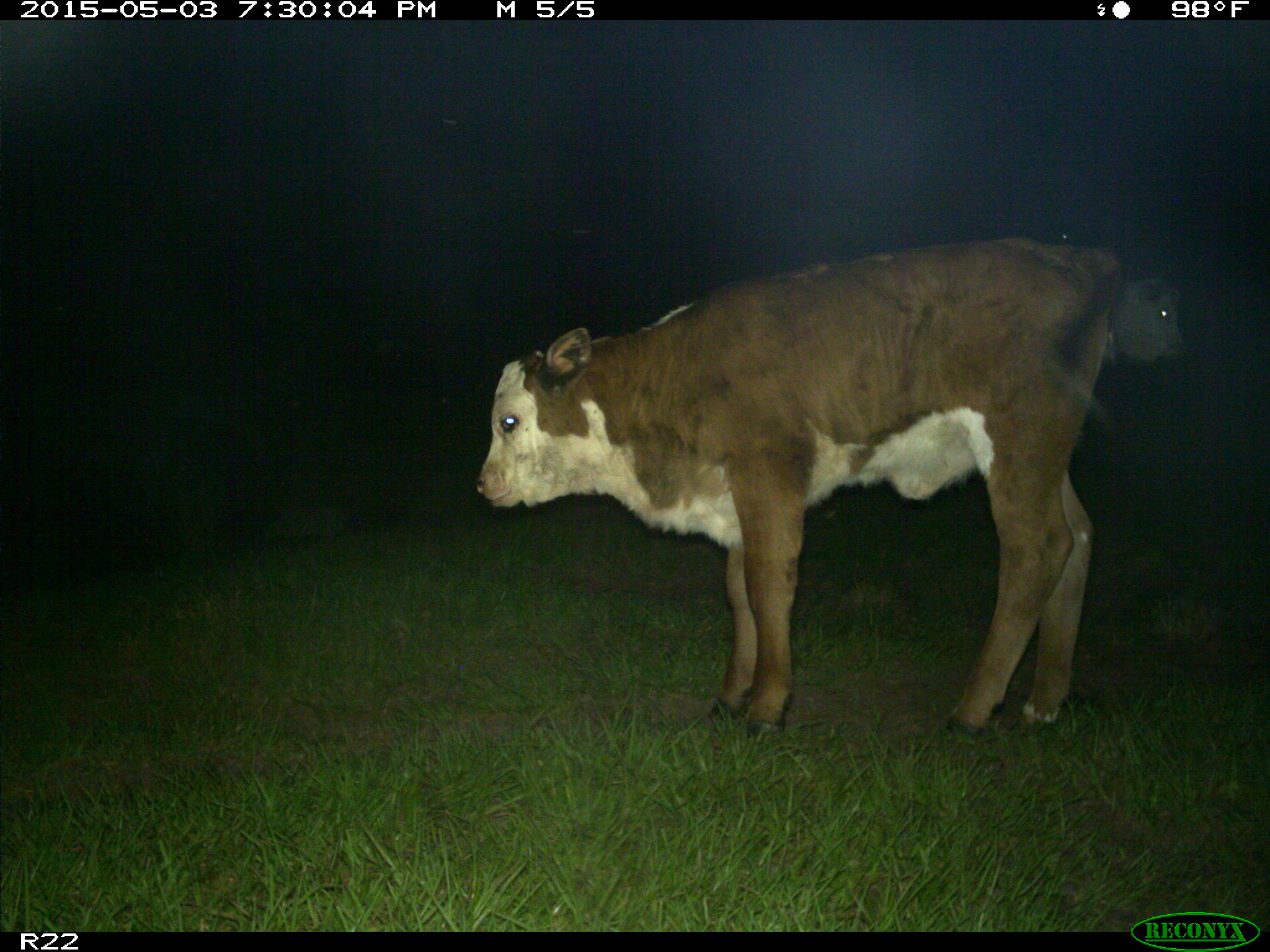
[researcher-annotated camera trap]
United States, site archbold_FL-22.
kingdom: Animalia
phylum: Chordata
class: Mammalia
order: Artiodactyla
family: Bovidae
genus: Bos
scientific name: Bos taurus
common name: domestic cow